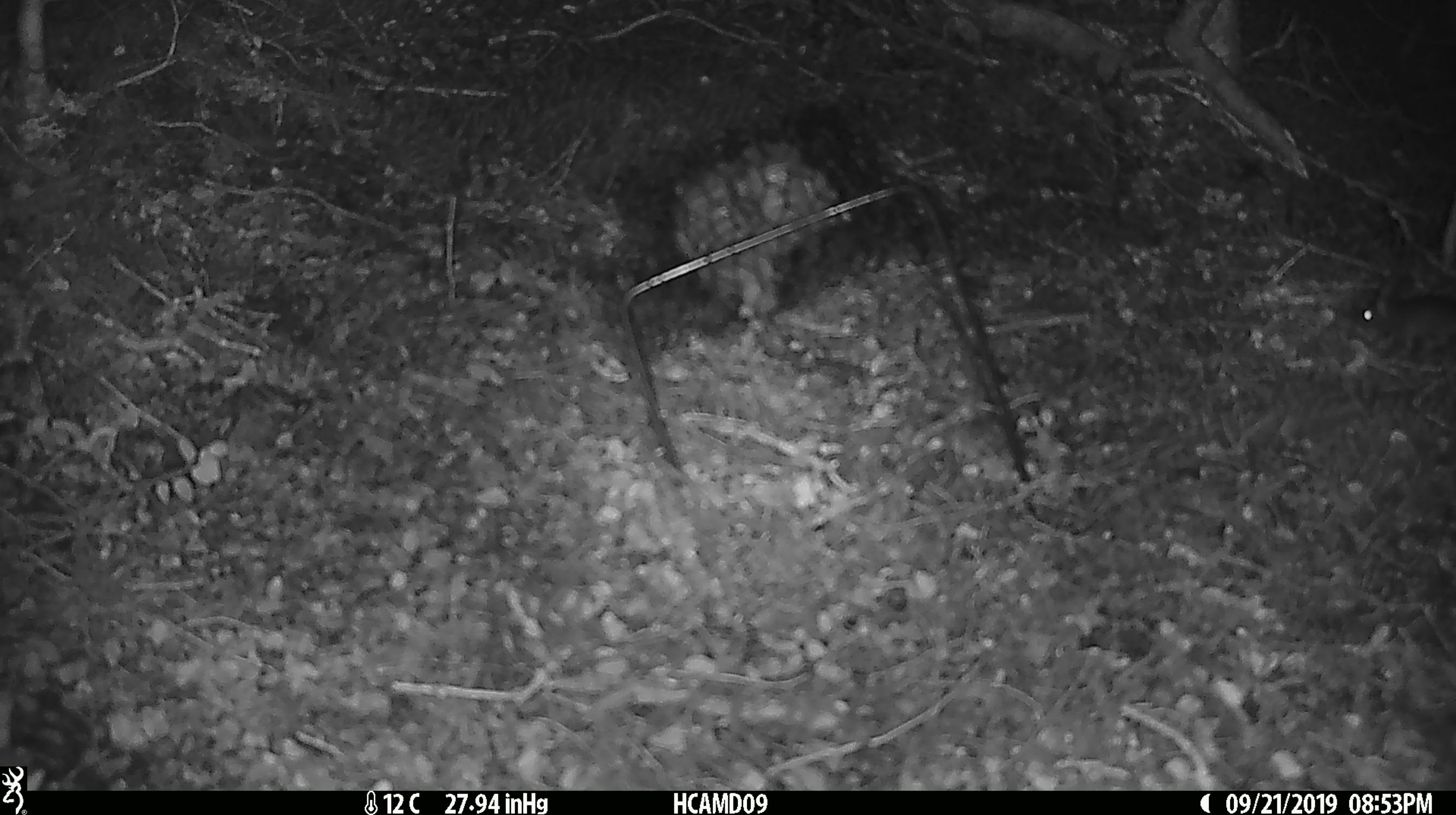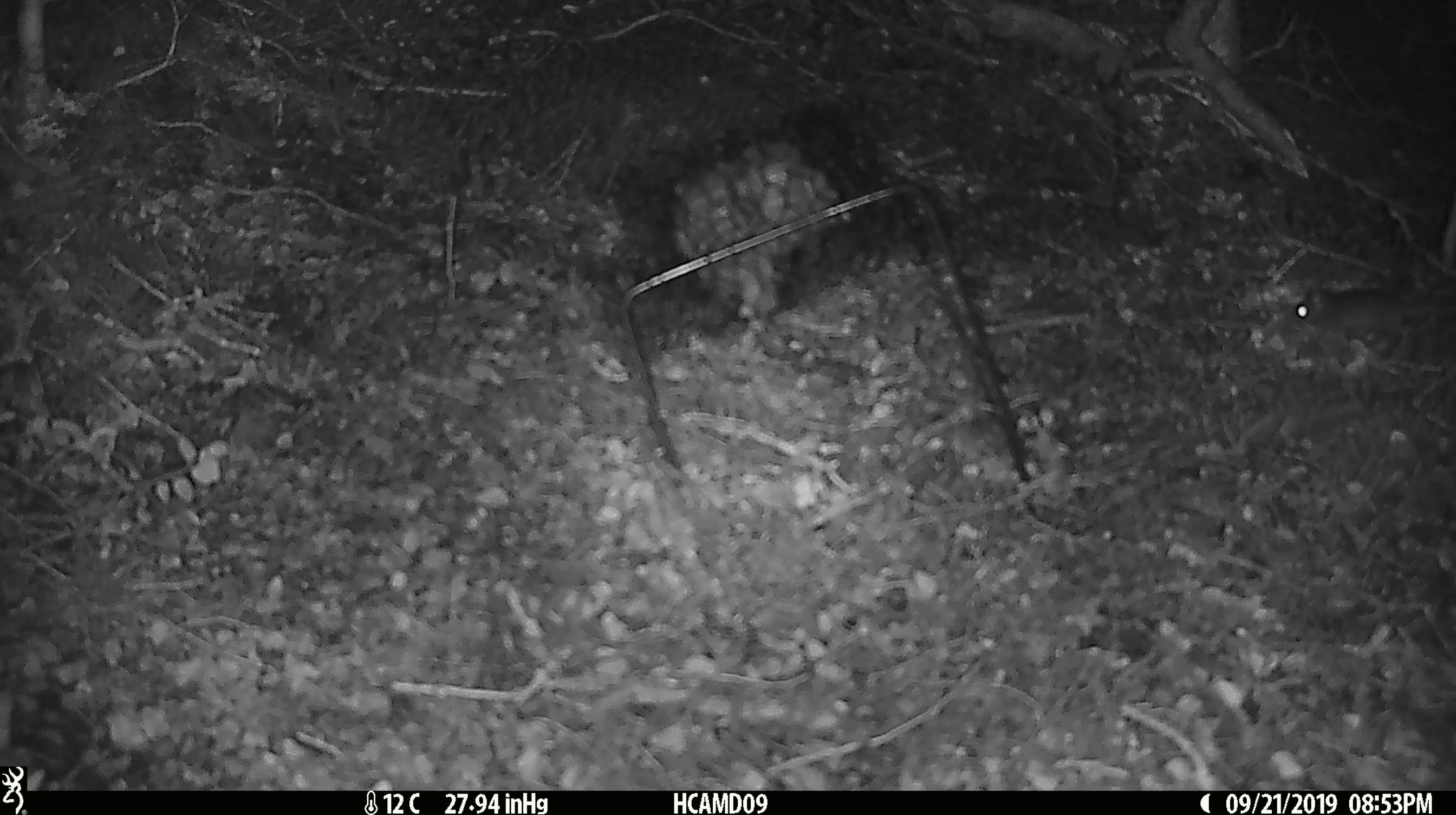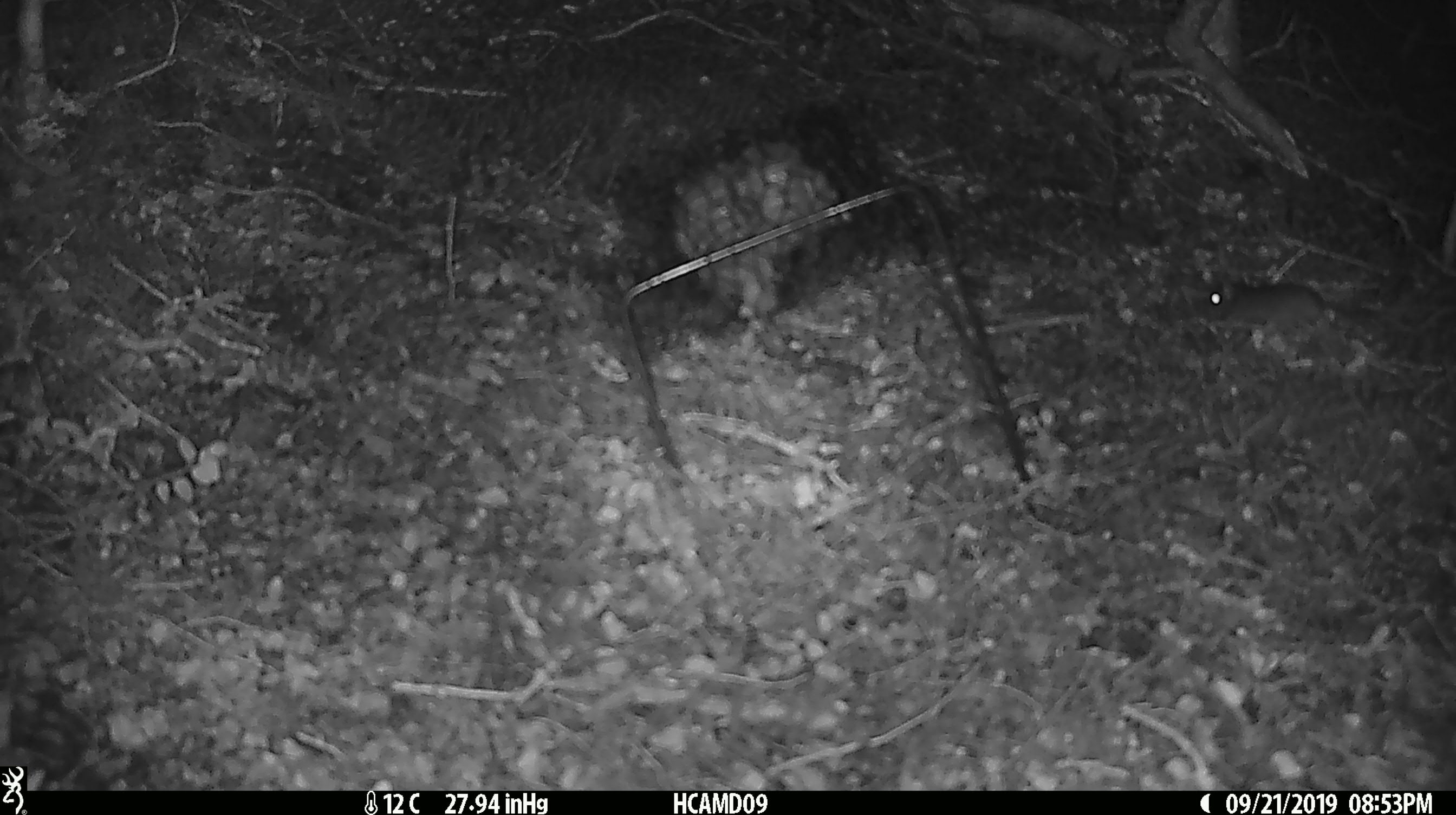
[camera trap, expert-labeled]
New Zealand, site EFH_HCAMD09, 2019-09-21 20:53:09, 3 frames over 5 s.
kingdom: Animalia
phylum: Chordata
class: Mammalia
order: Rodentia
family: Muridae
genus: Mus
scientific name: Mus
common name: mouse